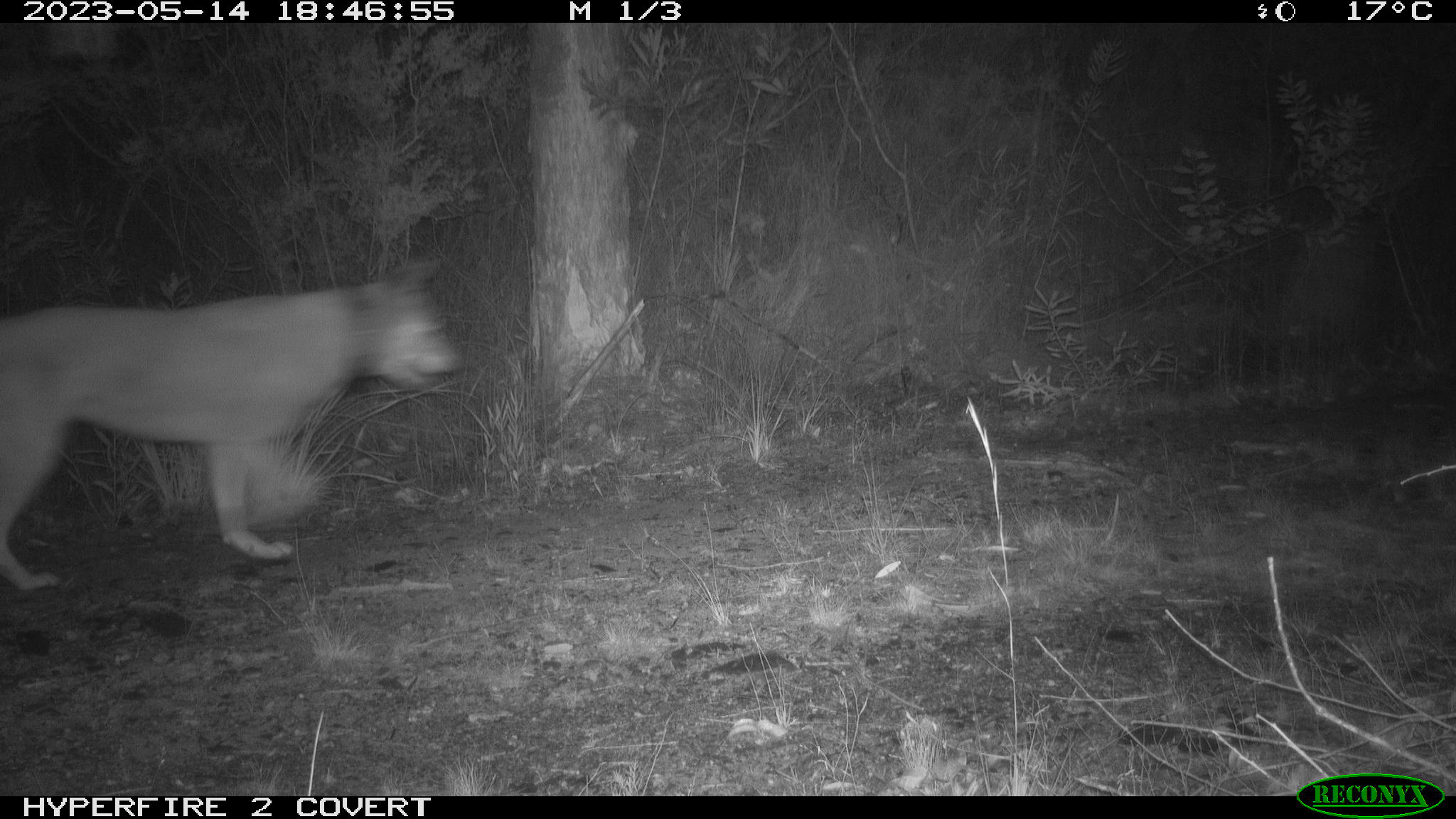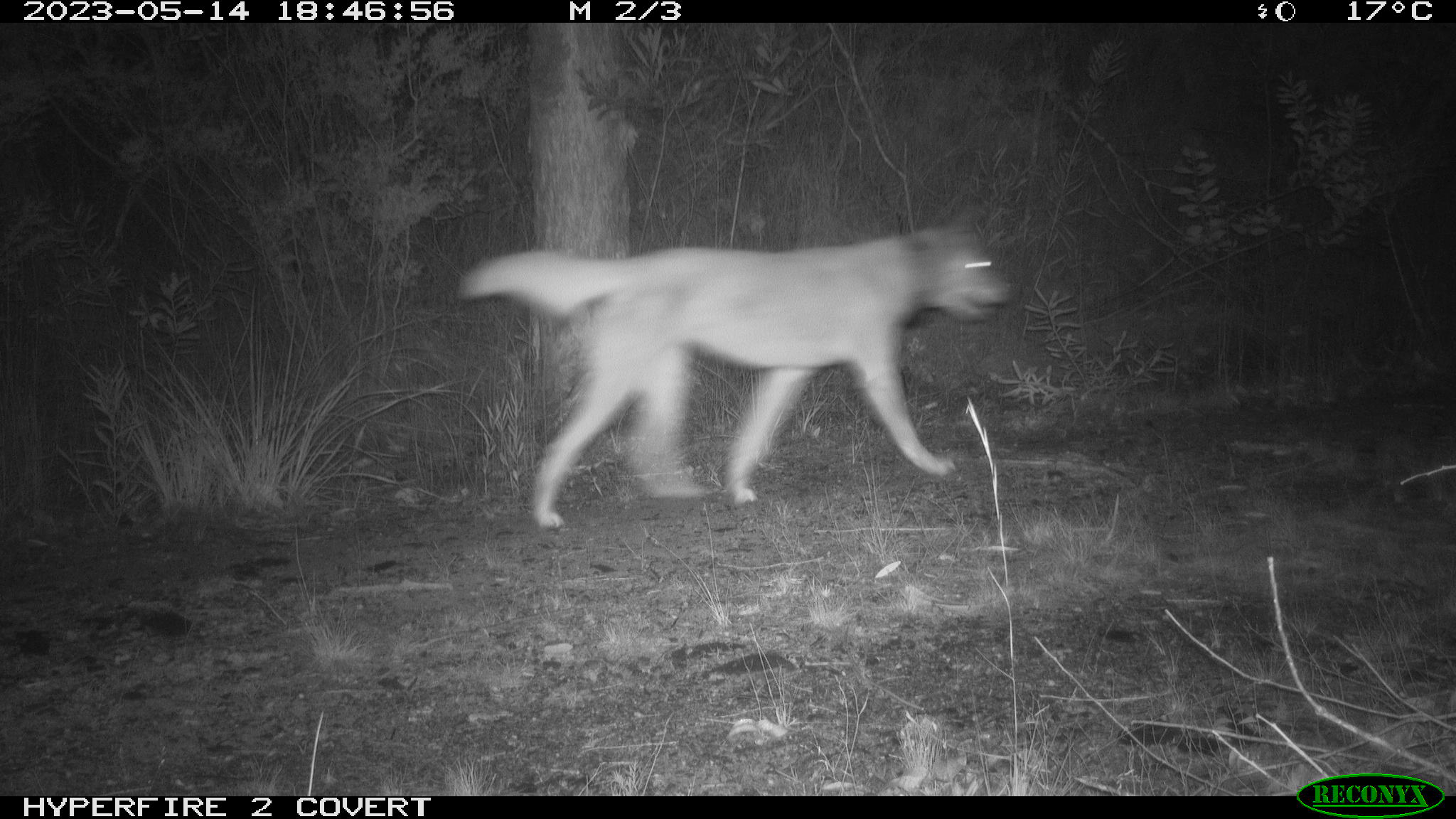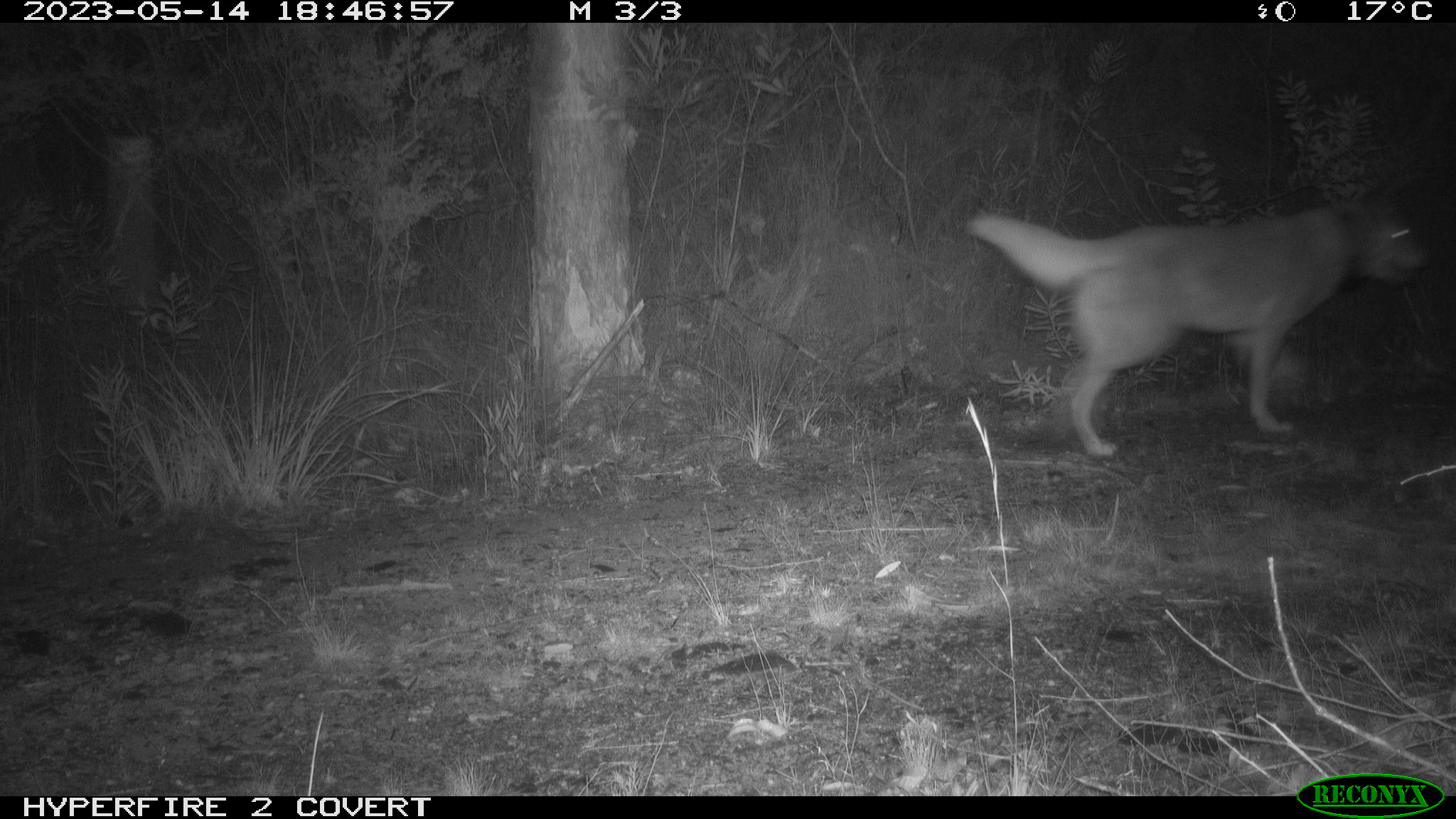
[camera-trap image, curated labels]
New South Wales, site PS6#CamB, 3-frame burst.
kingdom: Animalia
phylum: Chordata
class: Mammalia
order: Carnivora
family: Canidae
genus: Canis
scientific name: Canis familiaris dingo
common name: dingo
Dingo (Canis familiaris dingo).